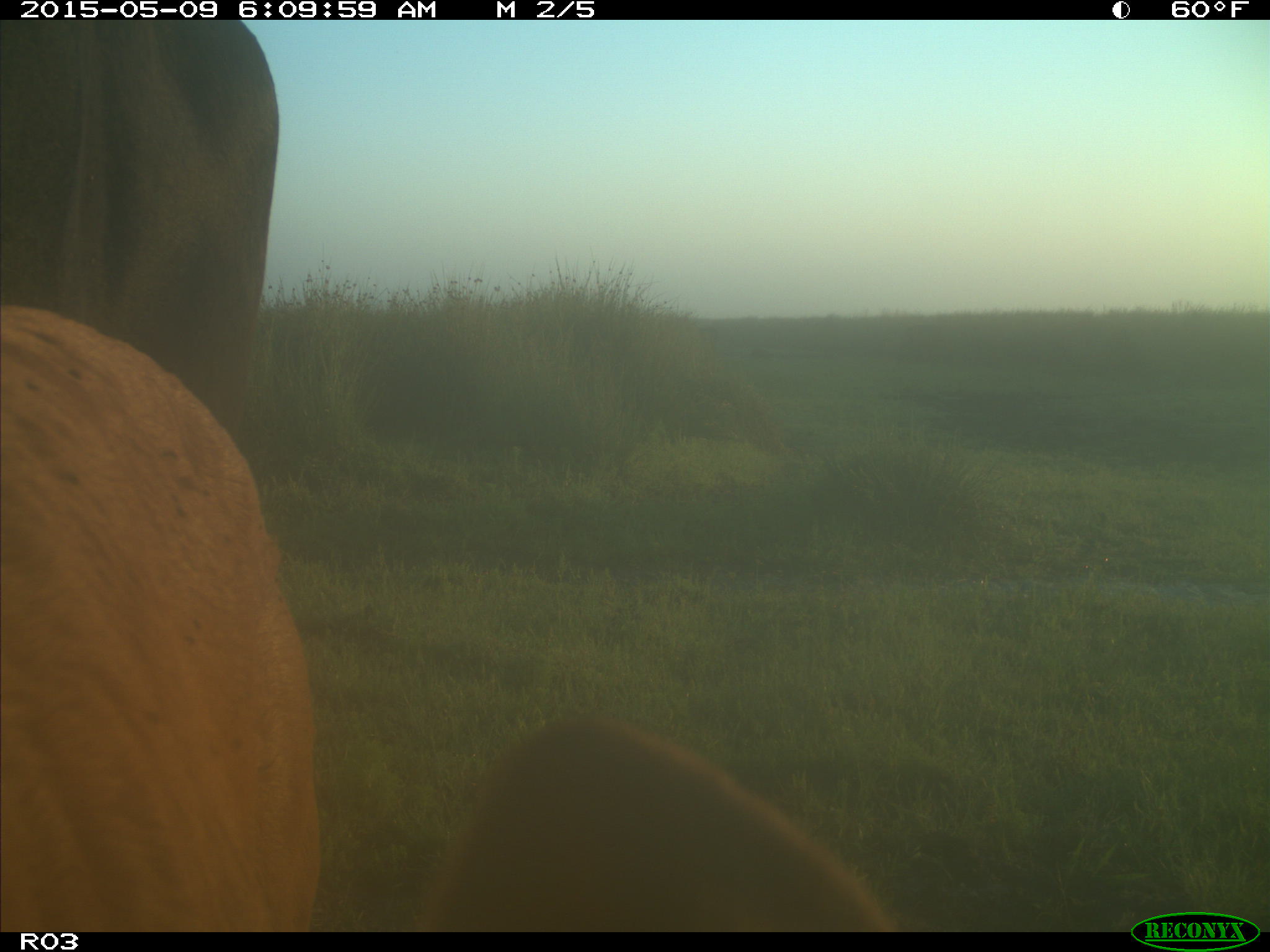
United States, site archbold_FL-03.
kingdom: Animalia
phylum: Chordata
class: Mammalia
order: Artiodactyla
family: Bovidae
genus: Bos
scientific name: Bos taurus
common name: domestic cow